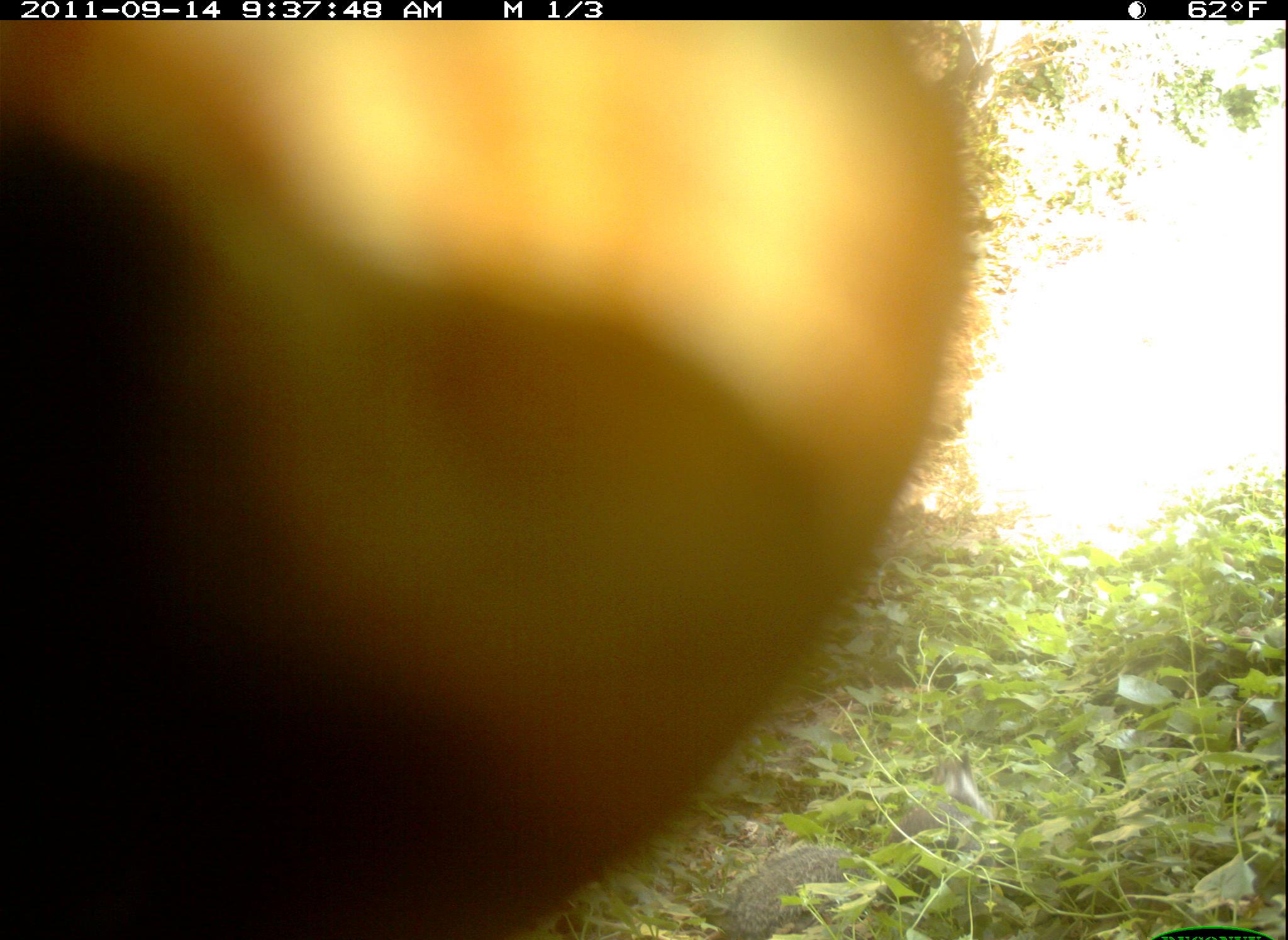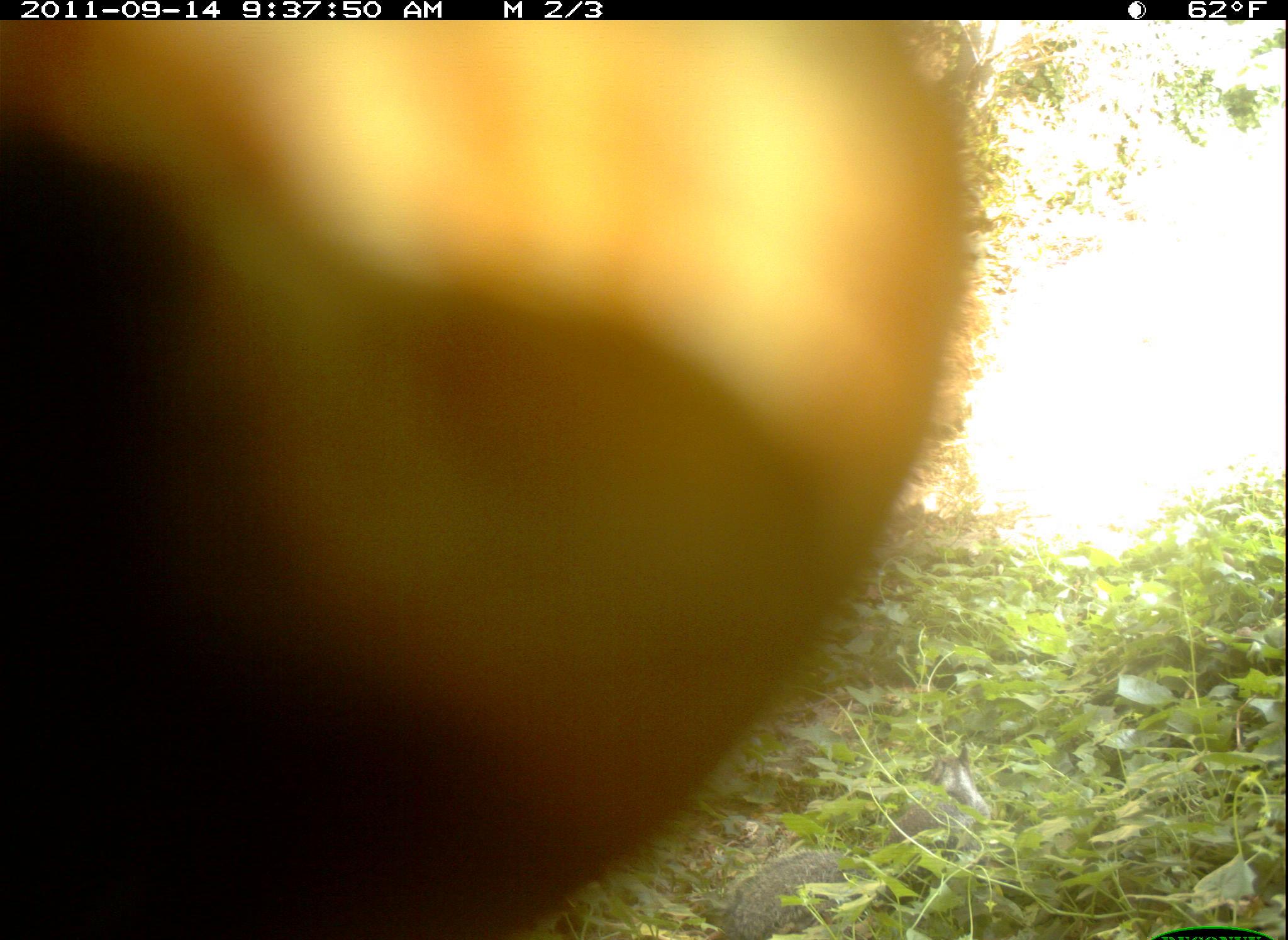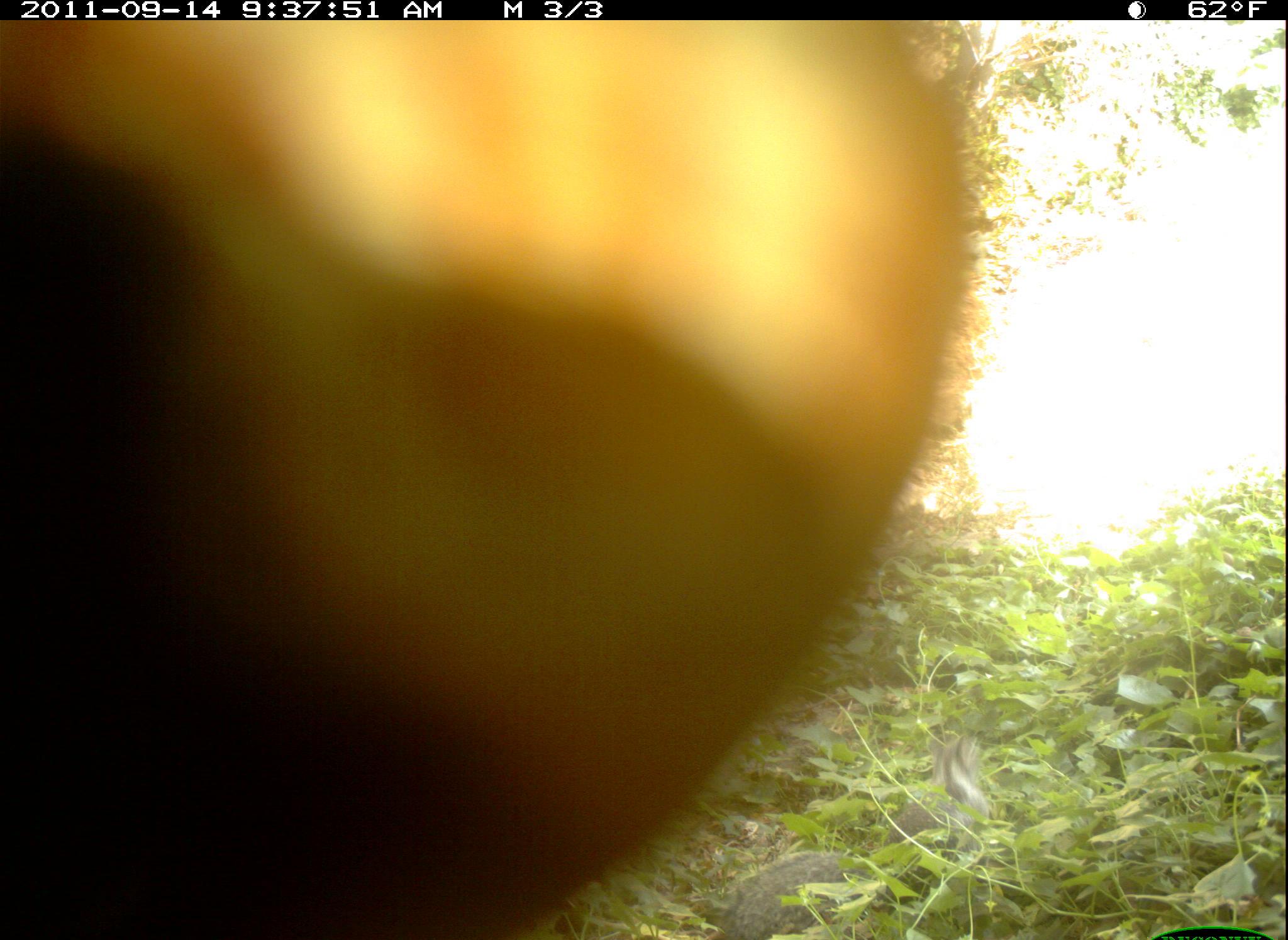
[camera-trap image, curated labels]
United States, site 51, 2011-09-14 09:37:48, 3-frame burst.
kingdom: Animalia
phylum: Chordata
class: Mammalia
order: Rodentia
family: Sciuridae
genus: Sciurus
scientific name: Sciurus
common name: squirrel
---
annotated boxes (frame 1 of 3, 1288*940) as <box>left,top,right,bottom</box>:
squirrel: <box>3,19,989,940</box>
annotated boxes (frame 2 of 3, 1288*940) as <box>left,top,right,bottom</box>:
squirrel: <box>710,743,993,940</box>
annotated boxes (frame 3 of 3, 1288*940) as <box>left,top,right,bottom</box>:
squirrel: <box>708,728,1003,940</box>